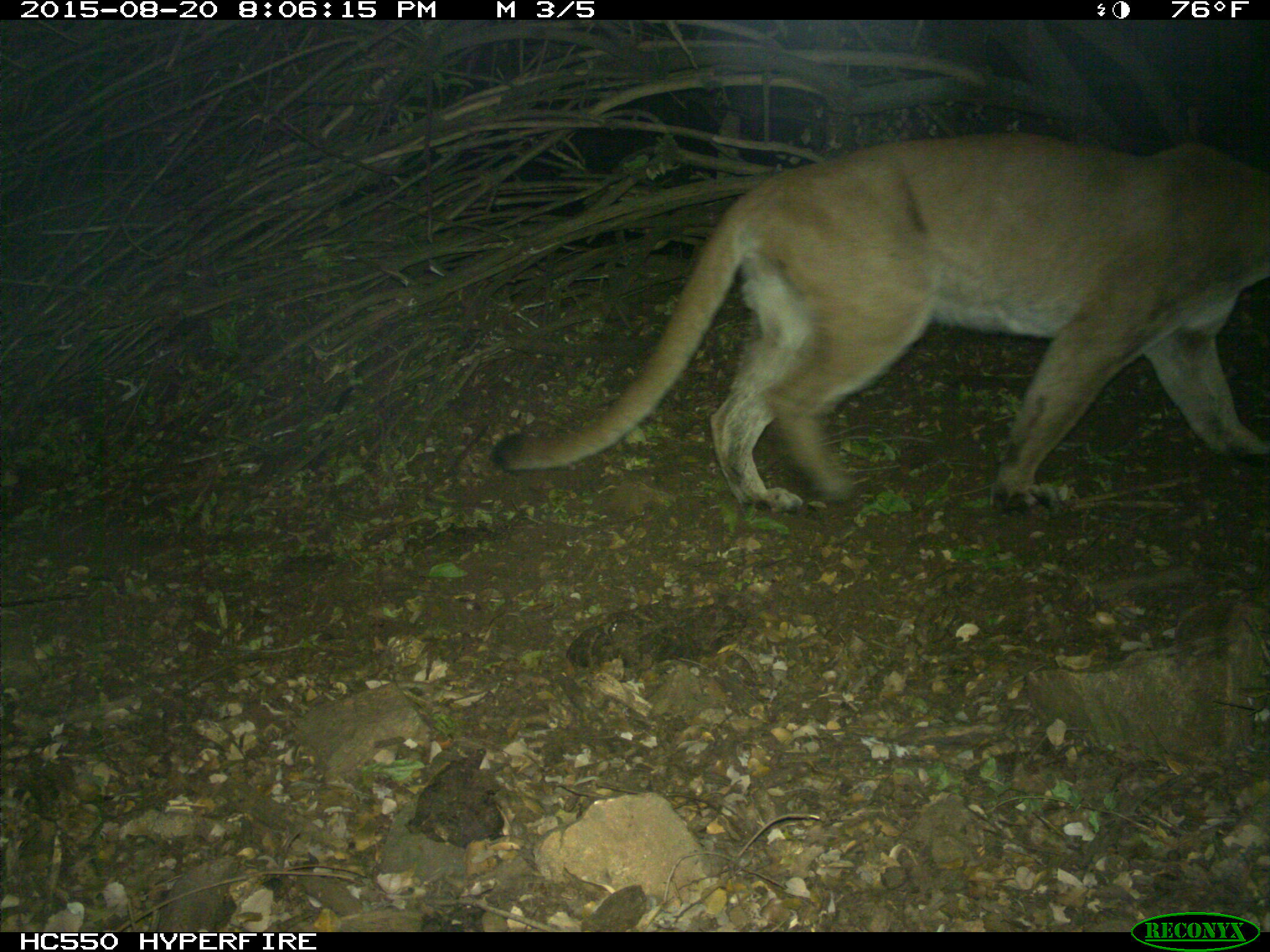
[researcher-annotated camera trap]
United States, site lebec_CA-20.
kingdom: Animalia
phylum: Chordata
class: Mammalia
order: Carnivora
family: Felidae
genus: Puma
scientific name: Puma concolor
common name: mountain lion